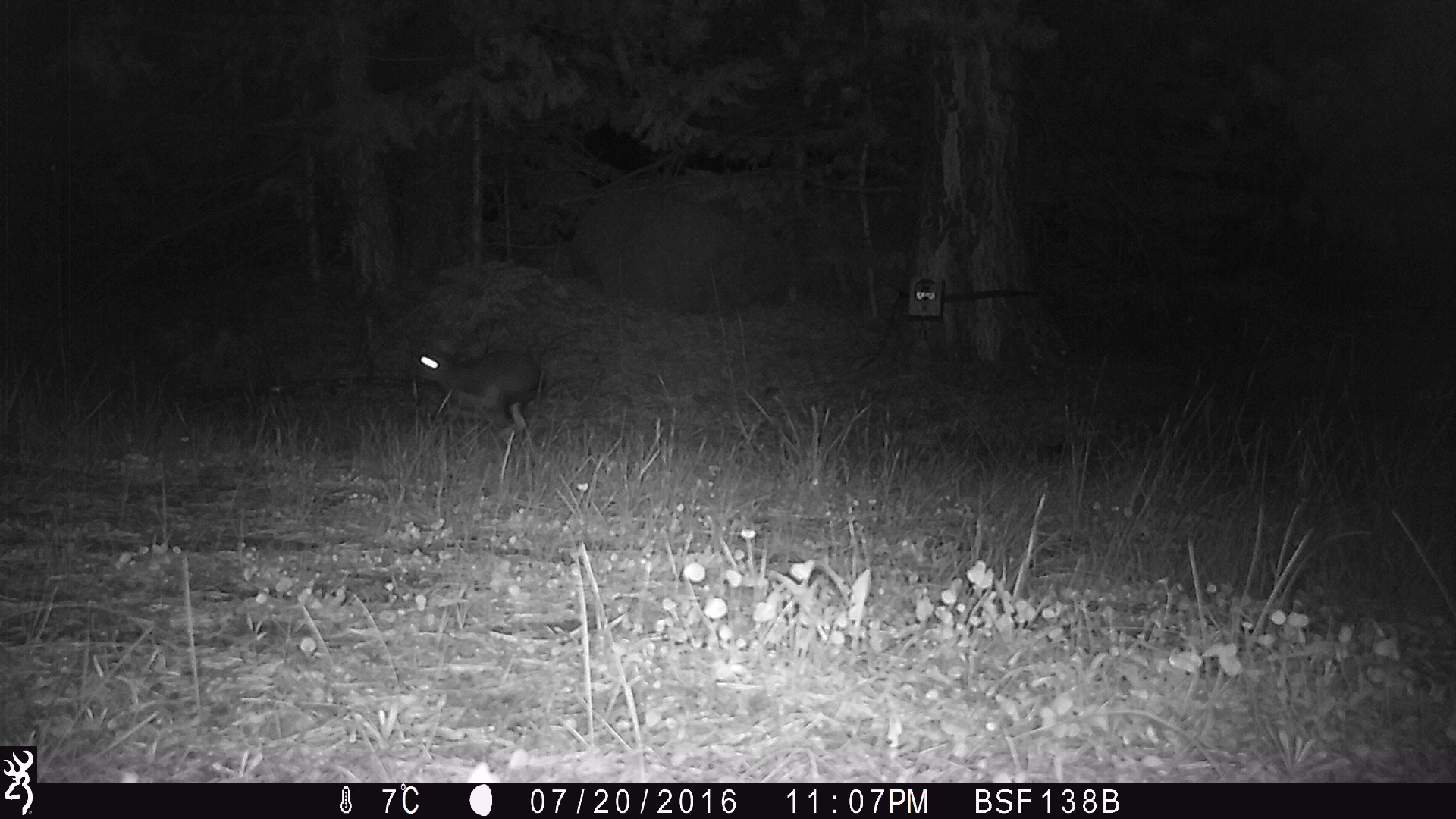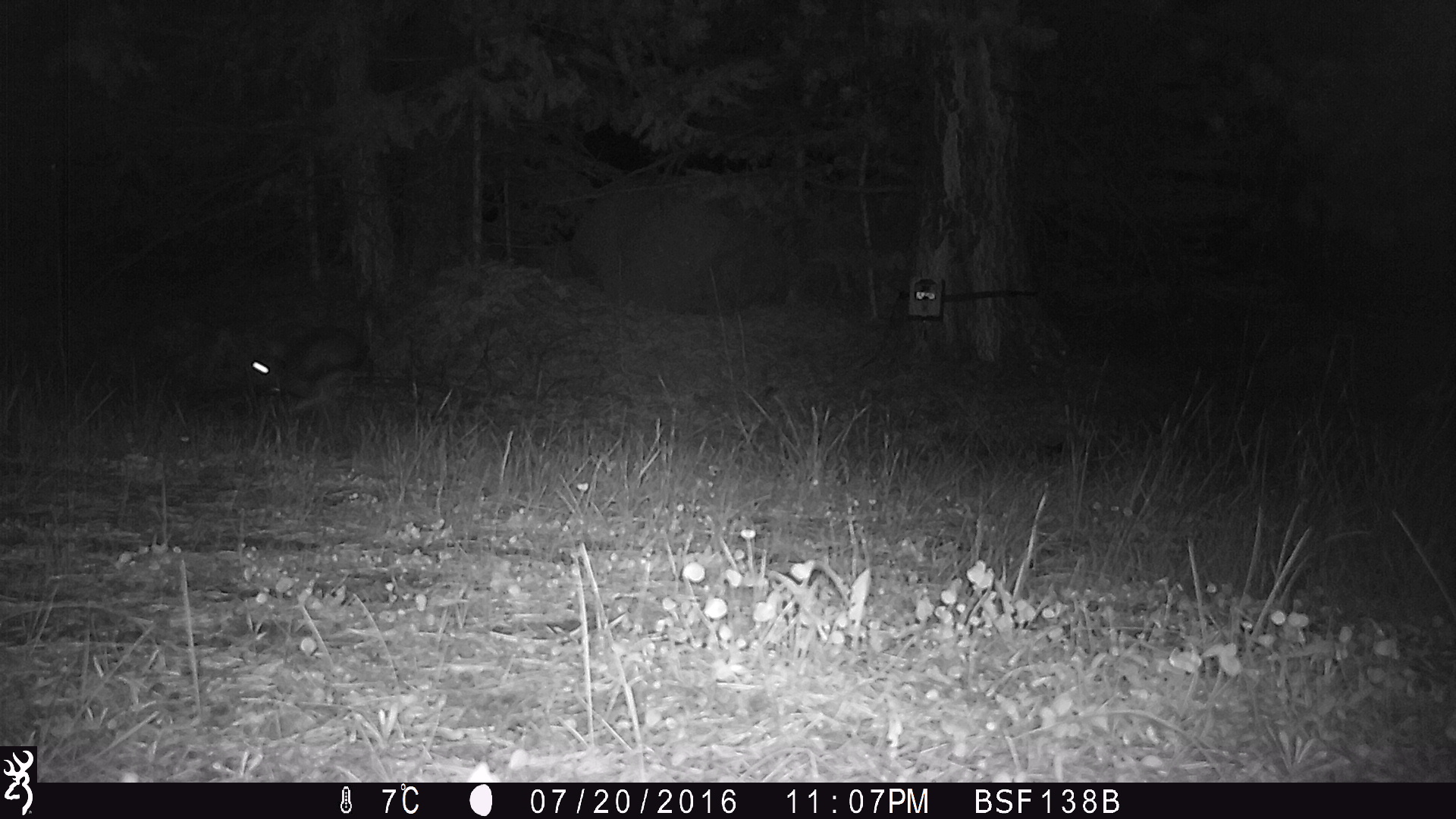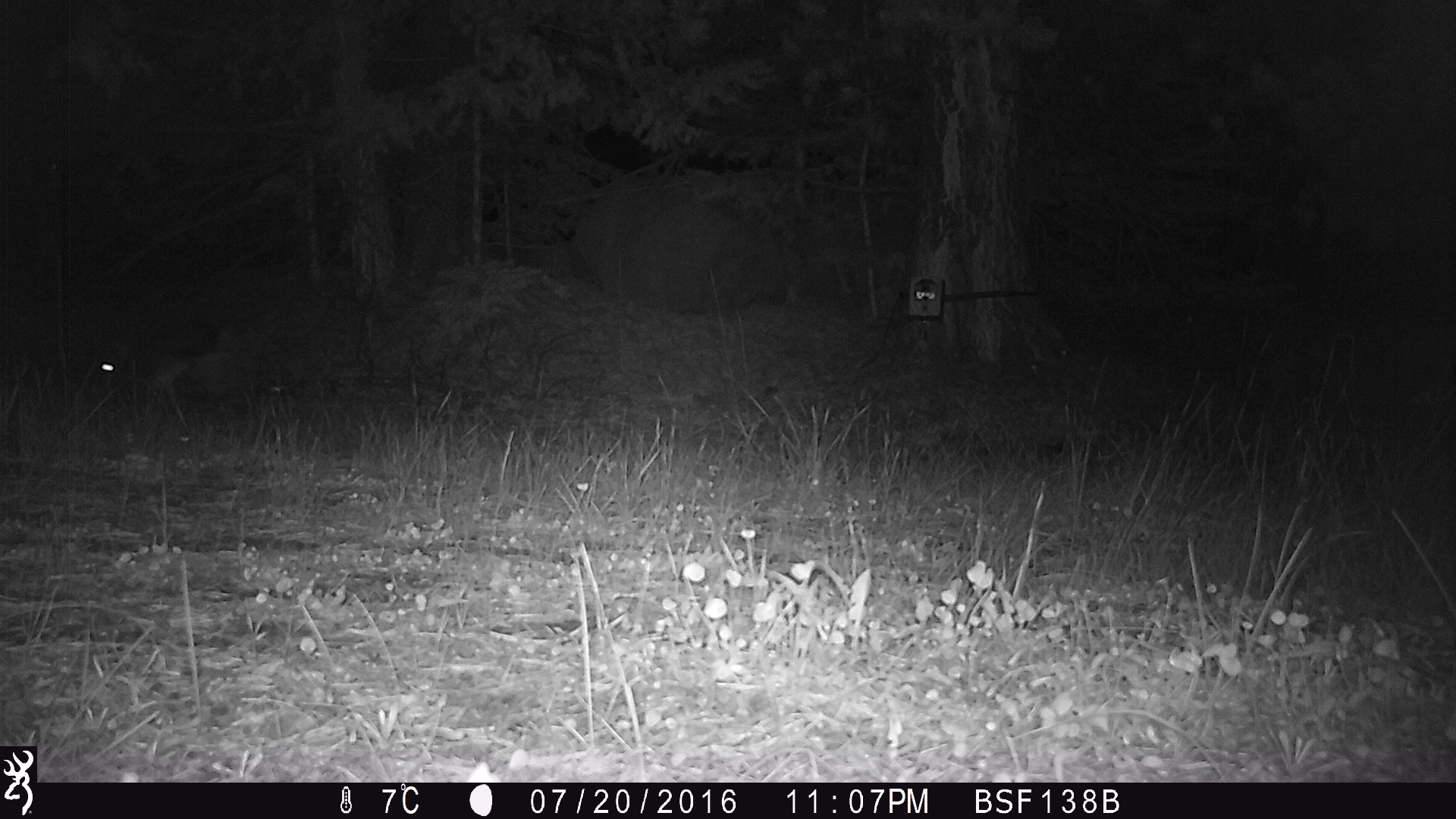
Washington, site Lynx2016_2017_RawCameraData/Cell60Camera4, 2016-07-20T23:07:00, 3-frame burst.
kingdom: Animalia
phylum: Chordata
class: Mammalia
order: Lagomorpha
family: Leporidae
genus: Lepus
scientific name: Lepus americanus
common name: snowshoe hare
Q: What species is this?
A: Lepus americanus (snowshoe hare).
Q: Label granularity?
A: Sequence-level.